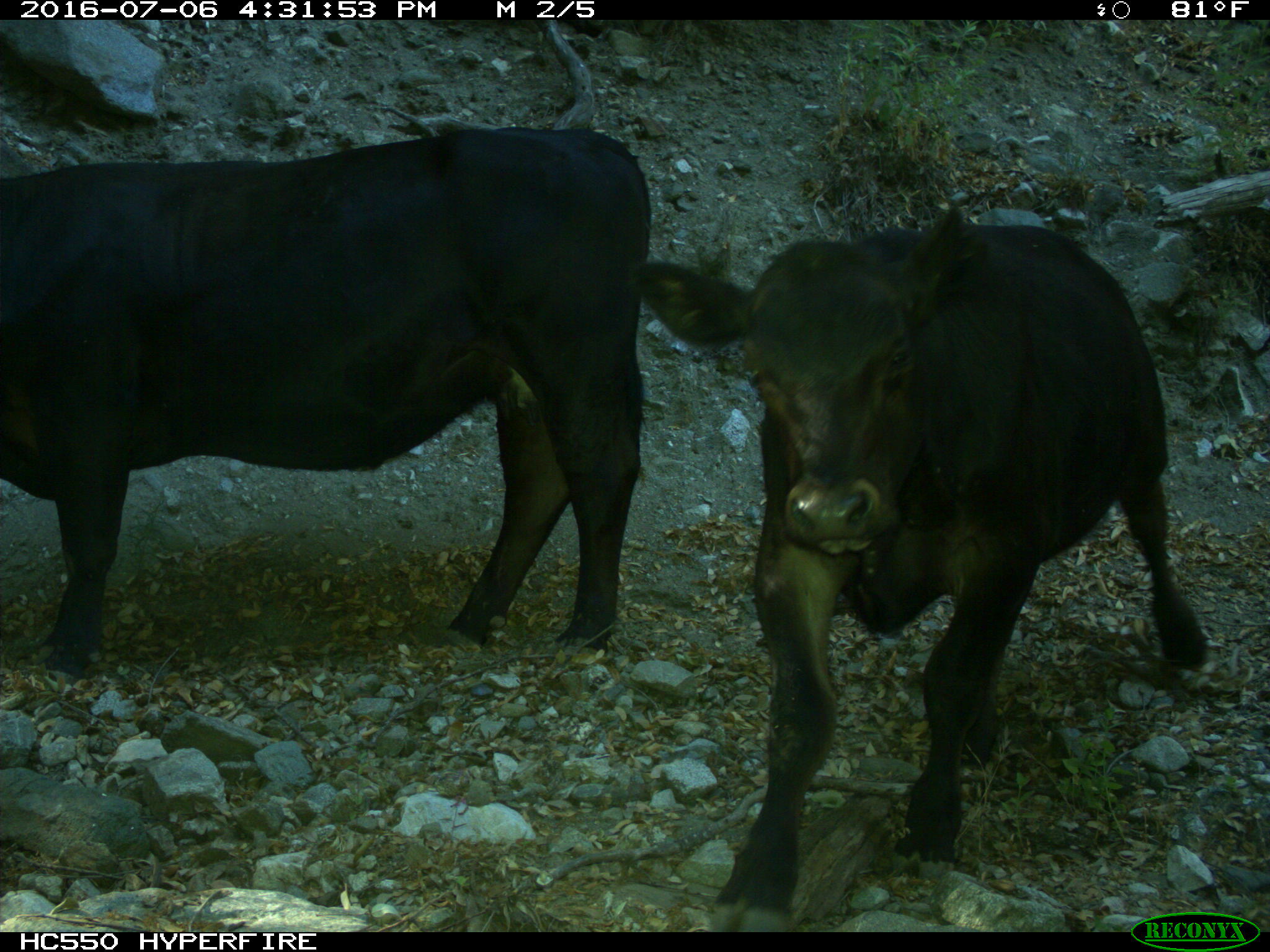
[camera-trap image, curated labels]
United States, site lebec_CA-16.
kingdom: Animalia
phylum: Chordata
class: Mammalia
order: Artiodactyla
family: Bovidae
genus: Bos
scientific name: Bos taurus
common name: domestic cow